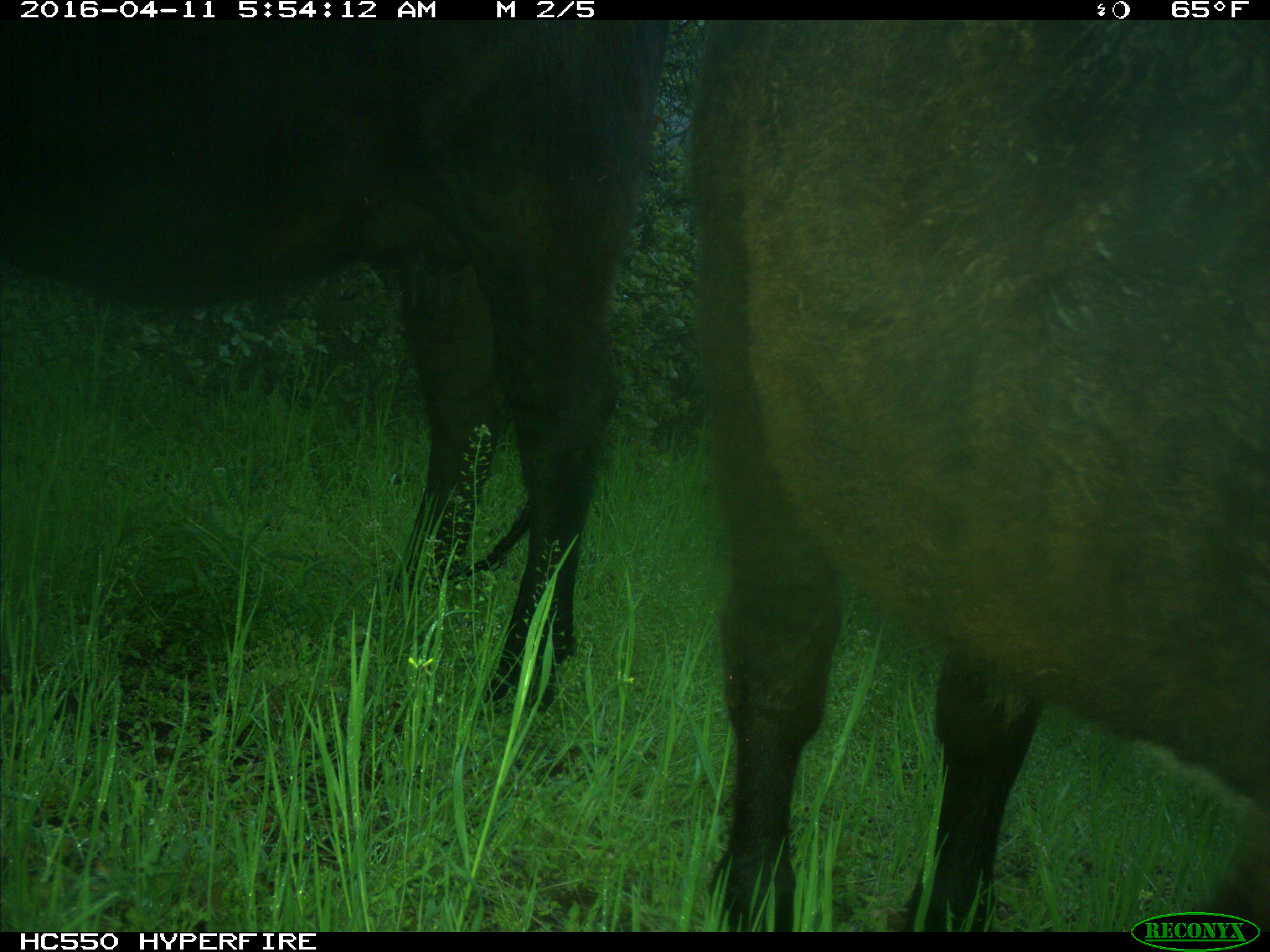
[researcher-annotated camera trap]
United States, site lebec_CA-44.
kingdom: Animalia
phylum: Chordata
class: Mammalia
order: Artiodactyla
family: Bovidae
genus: Bos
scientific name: Bos taurus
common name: domestic cow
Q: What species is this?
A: Bos taurus (domestic cow).